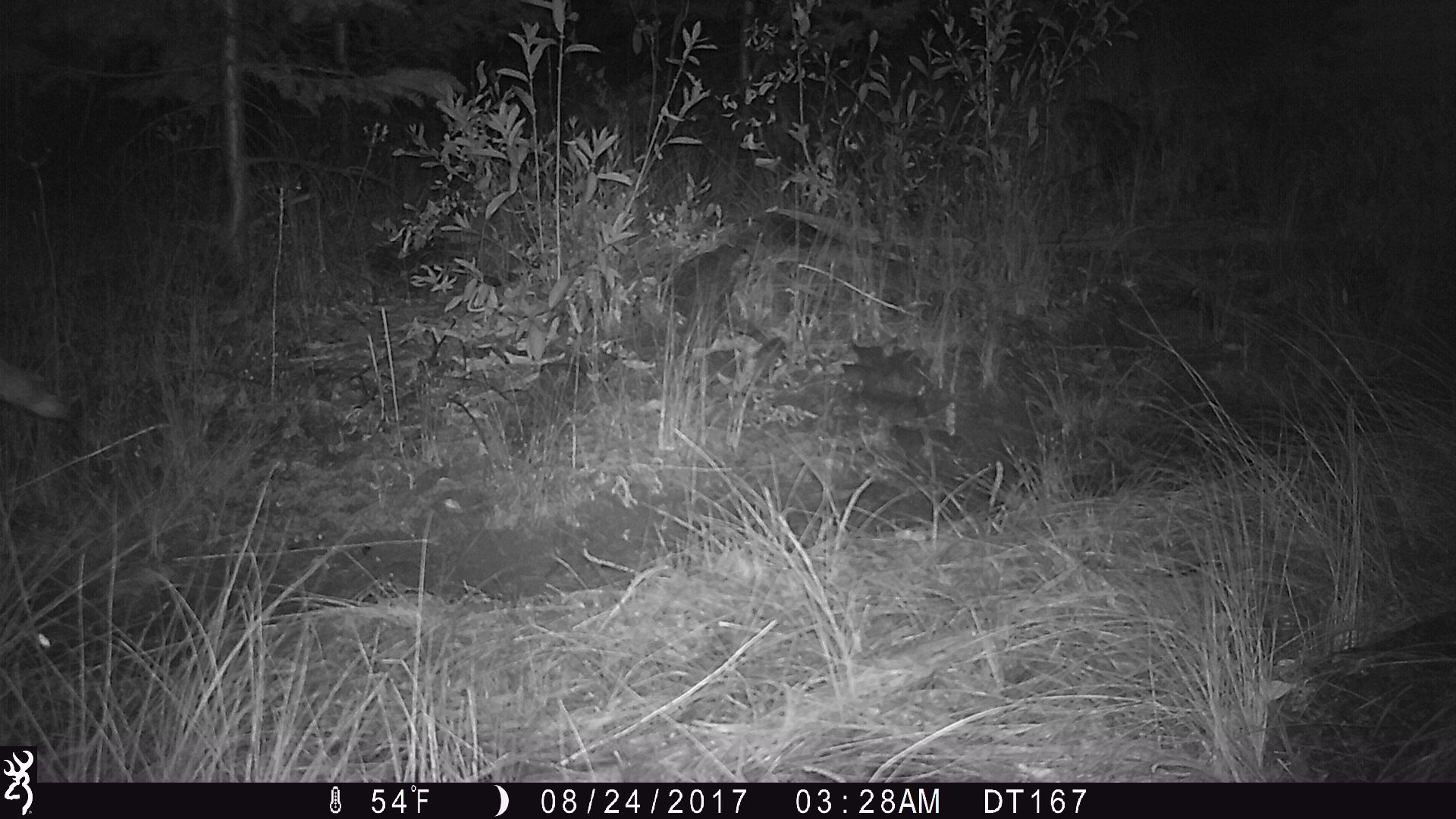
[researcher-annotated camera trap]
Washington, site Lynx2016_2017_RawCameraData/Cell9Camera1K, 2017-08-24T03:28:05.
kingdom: Animalia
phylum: Chordata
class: Mammalia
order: Carnivora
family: Canidae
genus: Canis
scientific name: Canis latrans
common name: coyote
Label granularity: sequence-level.